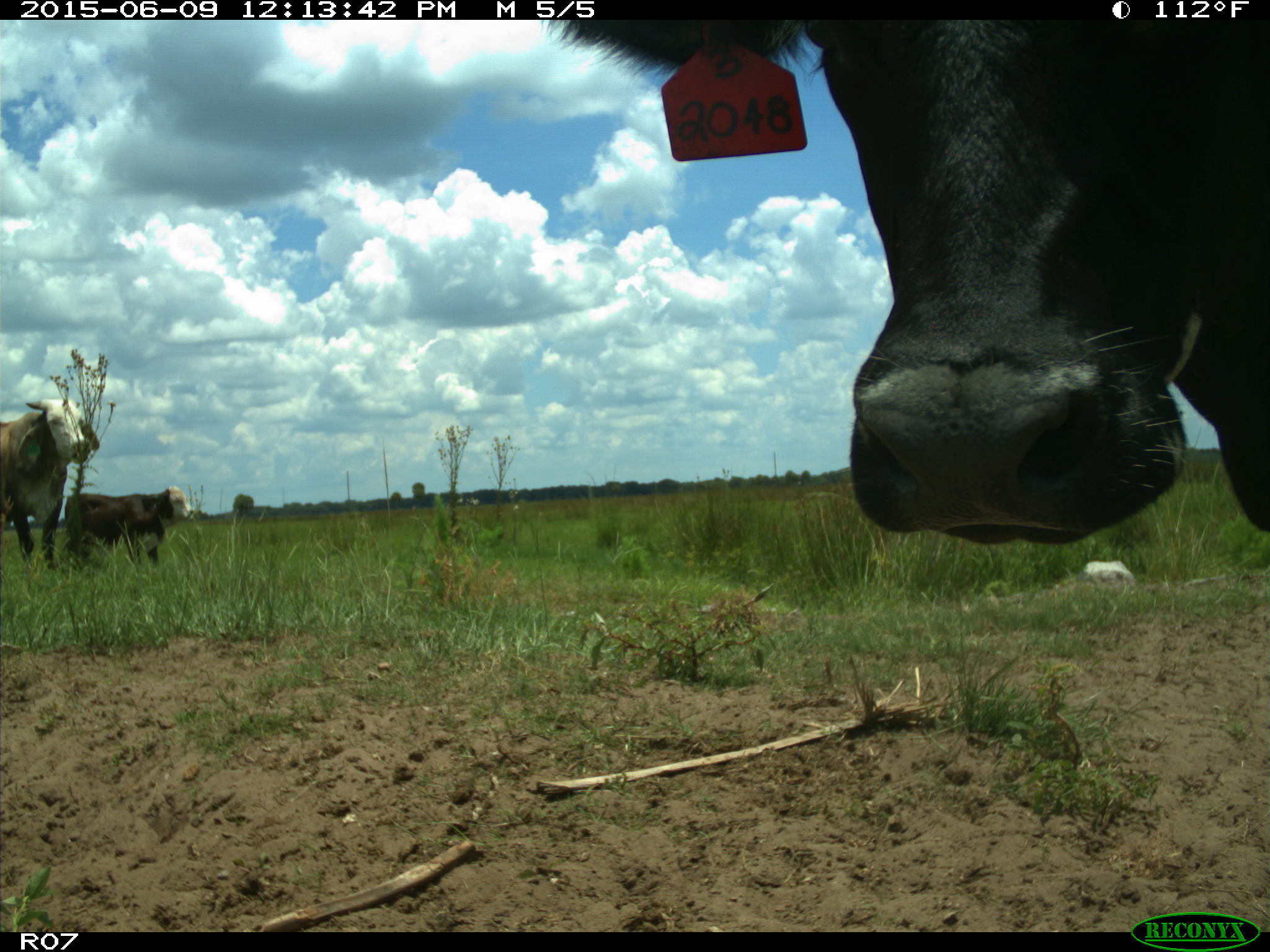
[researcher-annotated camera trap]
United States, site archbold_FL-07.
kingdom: Animalia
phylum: Chordata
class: Mammalia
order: Artiodactyla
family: Bovidae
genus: Bos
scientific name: Bos taurus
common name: domestic cow